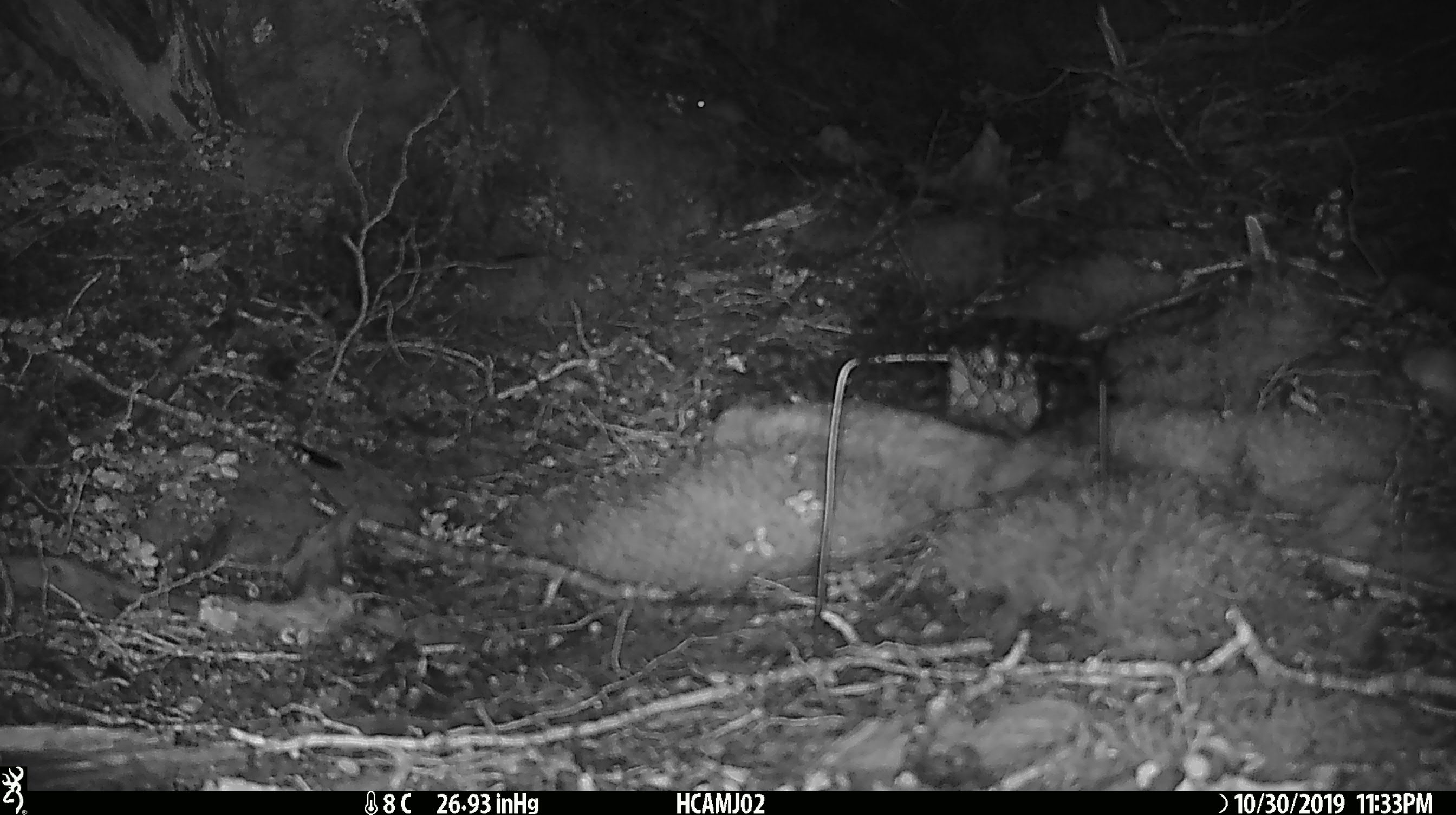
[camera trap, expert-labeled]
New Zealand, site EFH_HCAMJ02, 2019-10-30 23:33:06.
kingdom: Animalia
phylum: Chordata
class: Mammalia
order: Rodentia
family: Muridae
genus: Mus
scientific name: Mus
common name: mouse